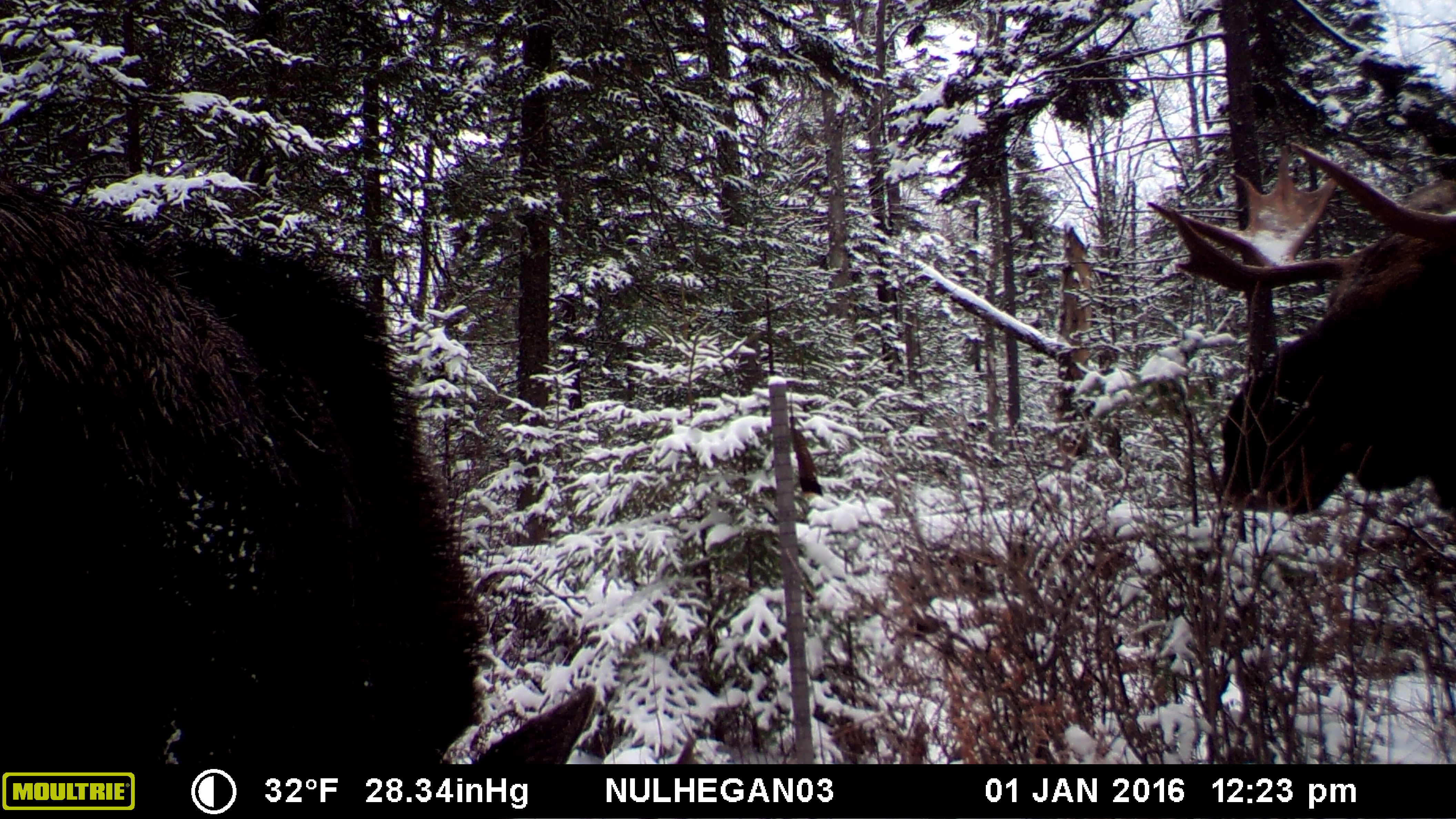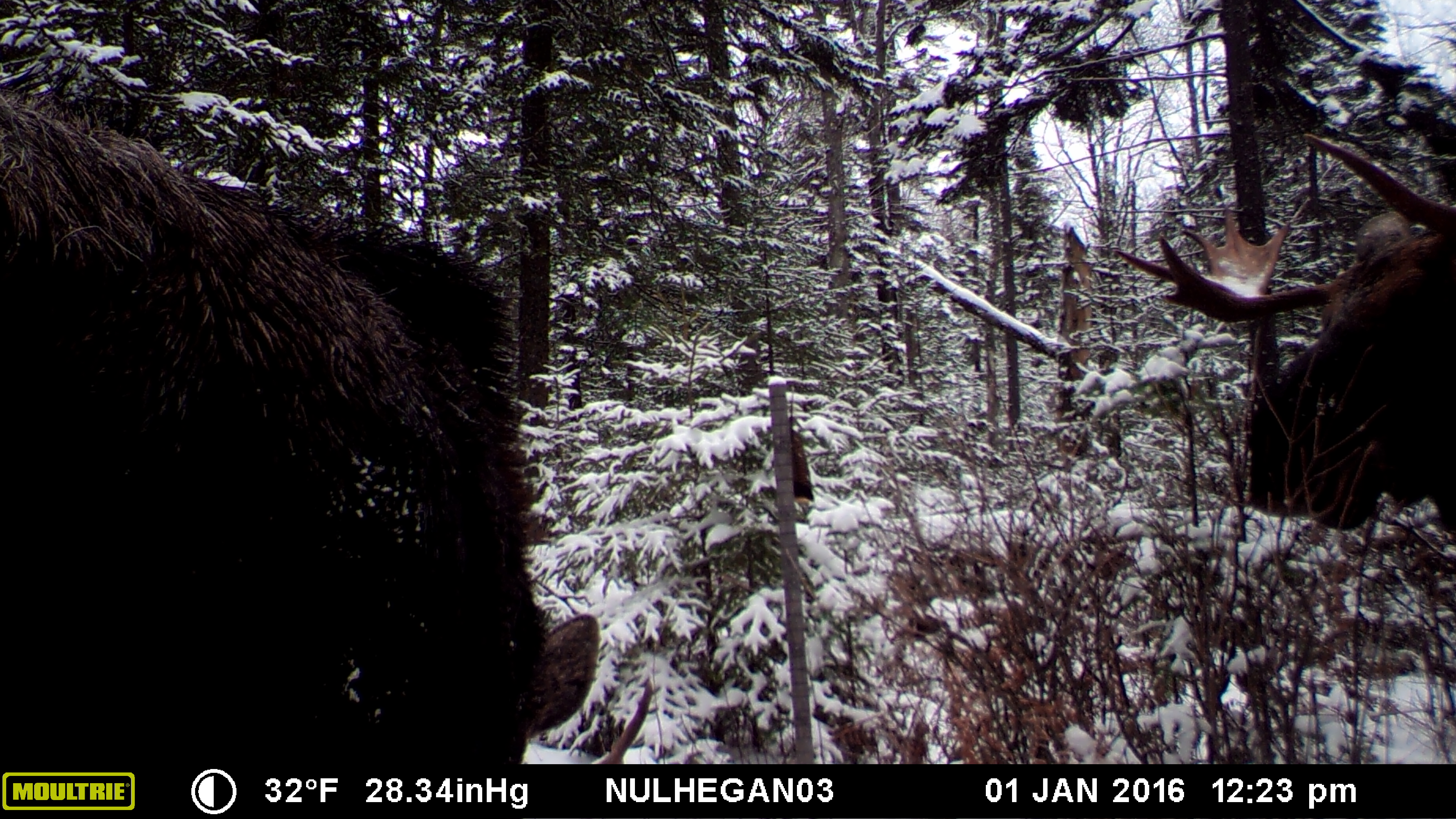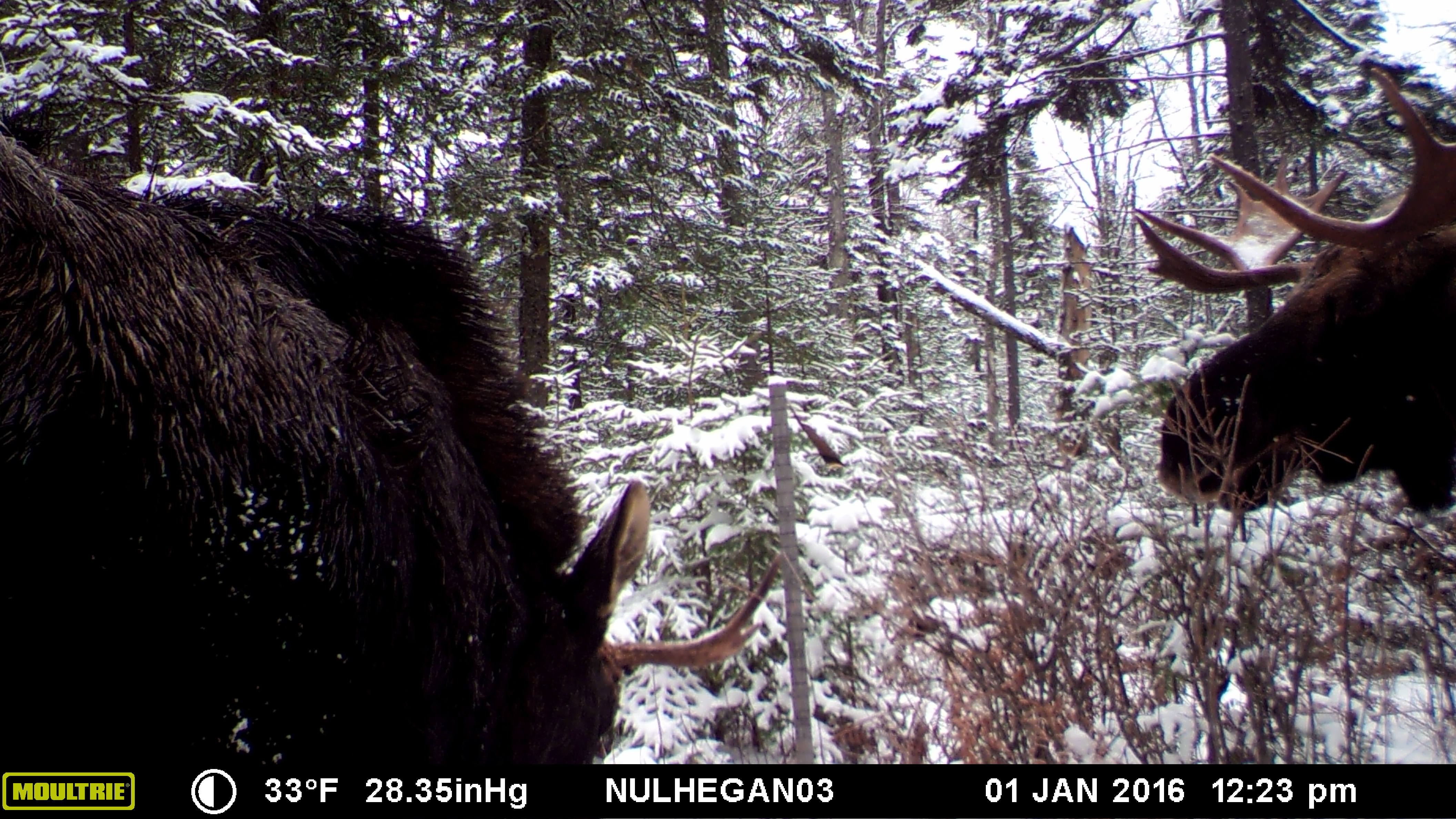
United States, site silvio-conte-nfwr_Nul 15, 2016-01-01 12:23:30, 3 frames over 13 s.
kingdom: Animalia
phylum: Chordata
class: Mammalia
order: Artiodactyla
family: Cervidae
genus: Alces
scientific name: Alces alces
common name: moose